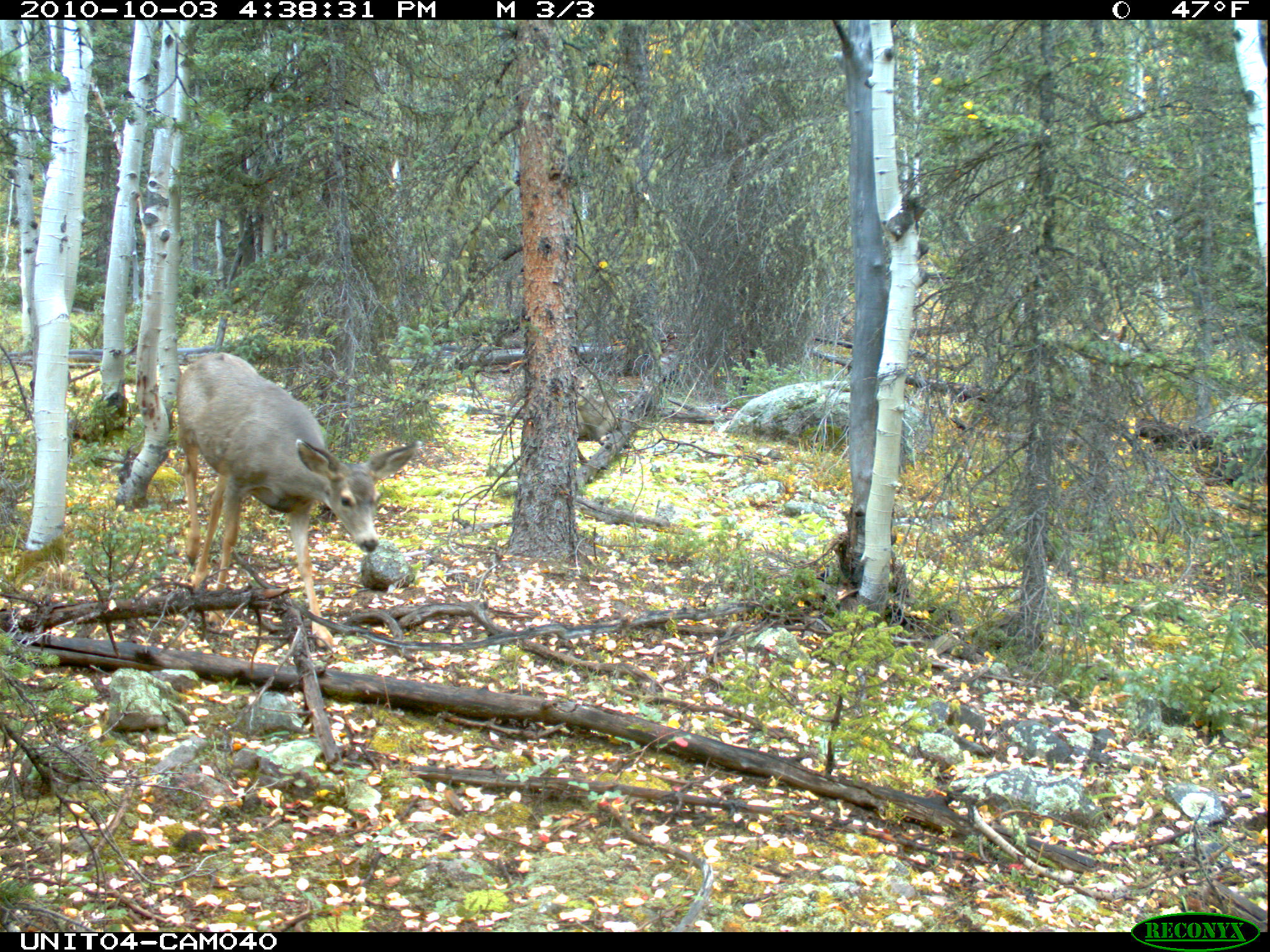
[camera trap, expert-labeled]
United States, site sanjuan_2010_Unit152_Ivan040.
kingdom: Animalia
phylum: Chordata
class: Mammalia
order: Artiodactyla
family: Cervidae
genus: Odocoileus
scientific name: Odocoileus hemionus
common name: mule deer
Odocoileus hemionus (mule deer).